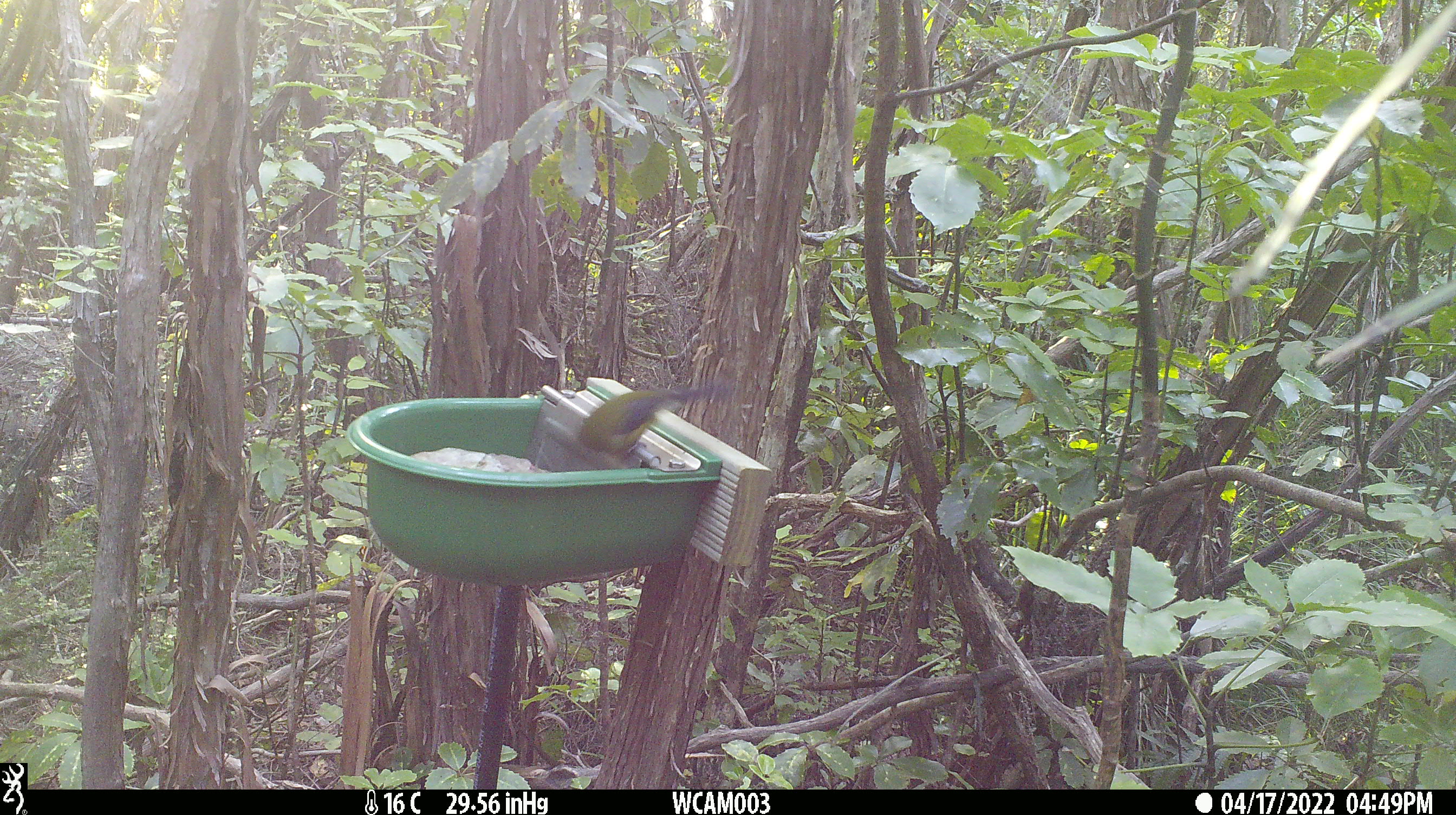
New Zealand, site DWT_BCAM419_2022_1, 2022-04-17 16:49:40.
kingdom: Animalia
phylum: Chordata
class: Aves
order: Passeriformes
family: Meliphagidae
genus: Anthornis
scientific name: Anthornis melanura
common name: new zealand bellbird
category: bellbird